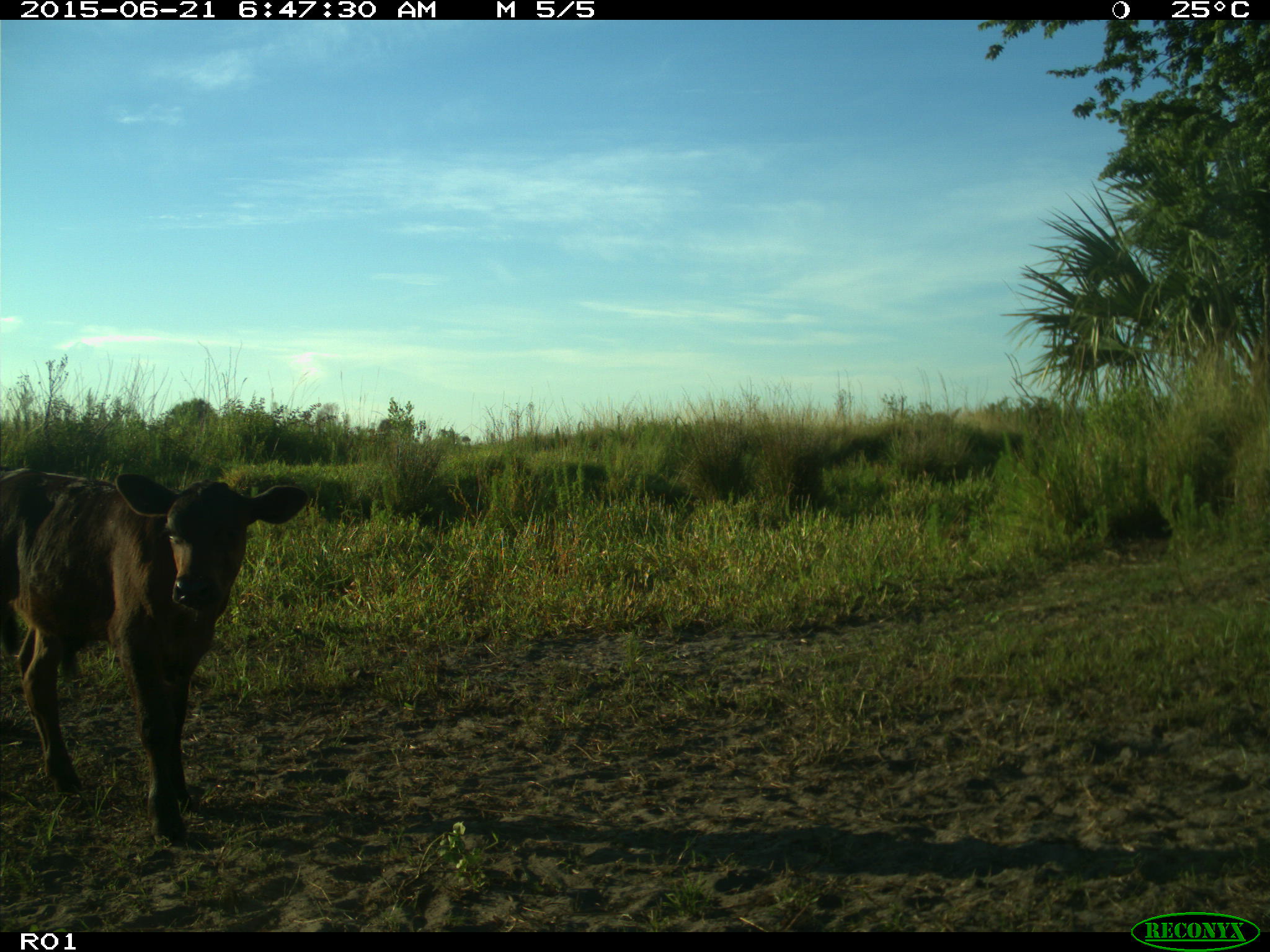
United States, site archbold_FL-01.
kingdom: Animalia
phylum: Chordata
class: Mammalia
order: Artiodactyla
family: Bovidae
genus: Bos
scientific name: Bos taurus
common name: domestic cow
Bos taurus (domestic cow).